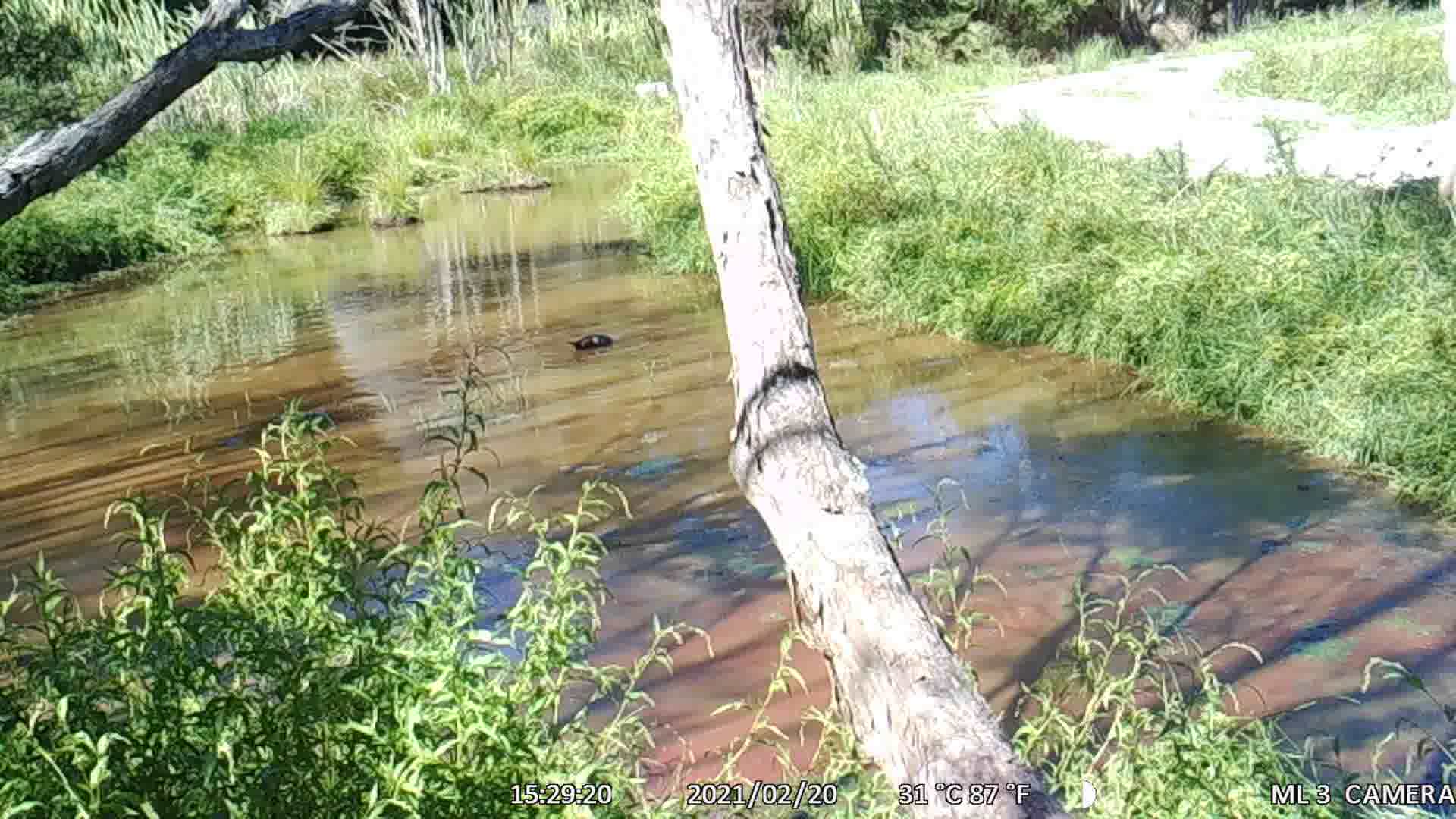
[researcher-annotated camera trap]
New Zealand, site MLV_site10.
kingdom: Animalia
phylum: Chordata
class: Aves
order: Anseriformes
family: Anatidae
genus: Anas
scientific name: Anas platyrhynchos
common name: mallard